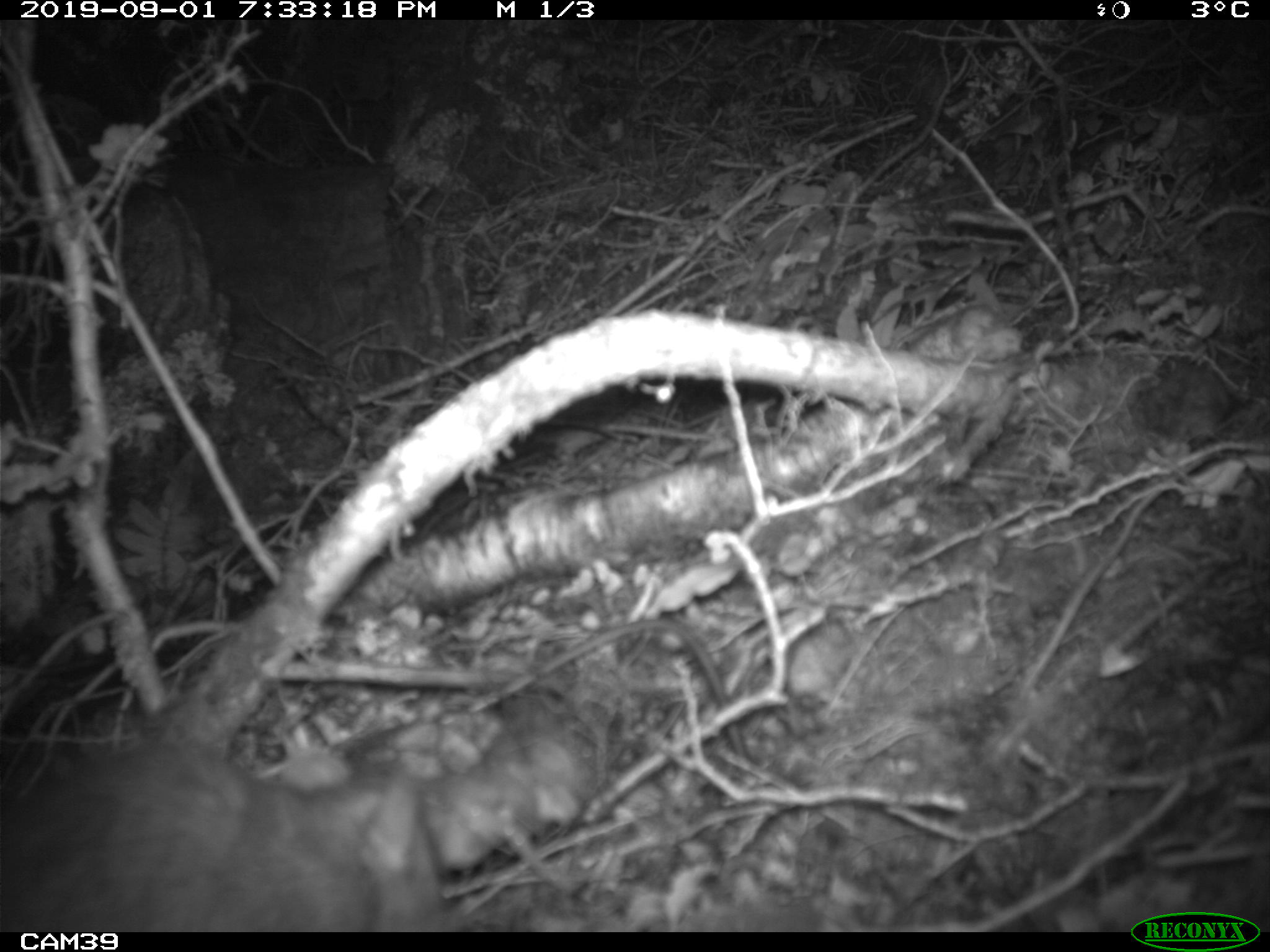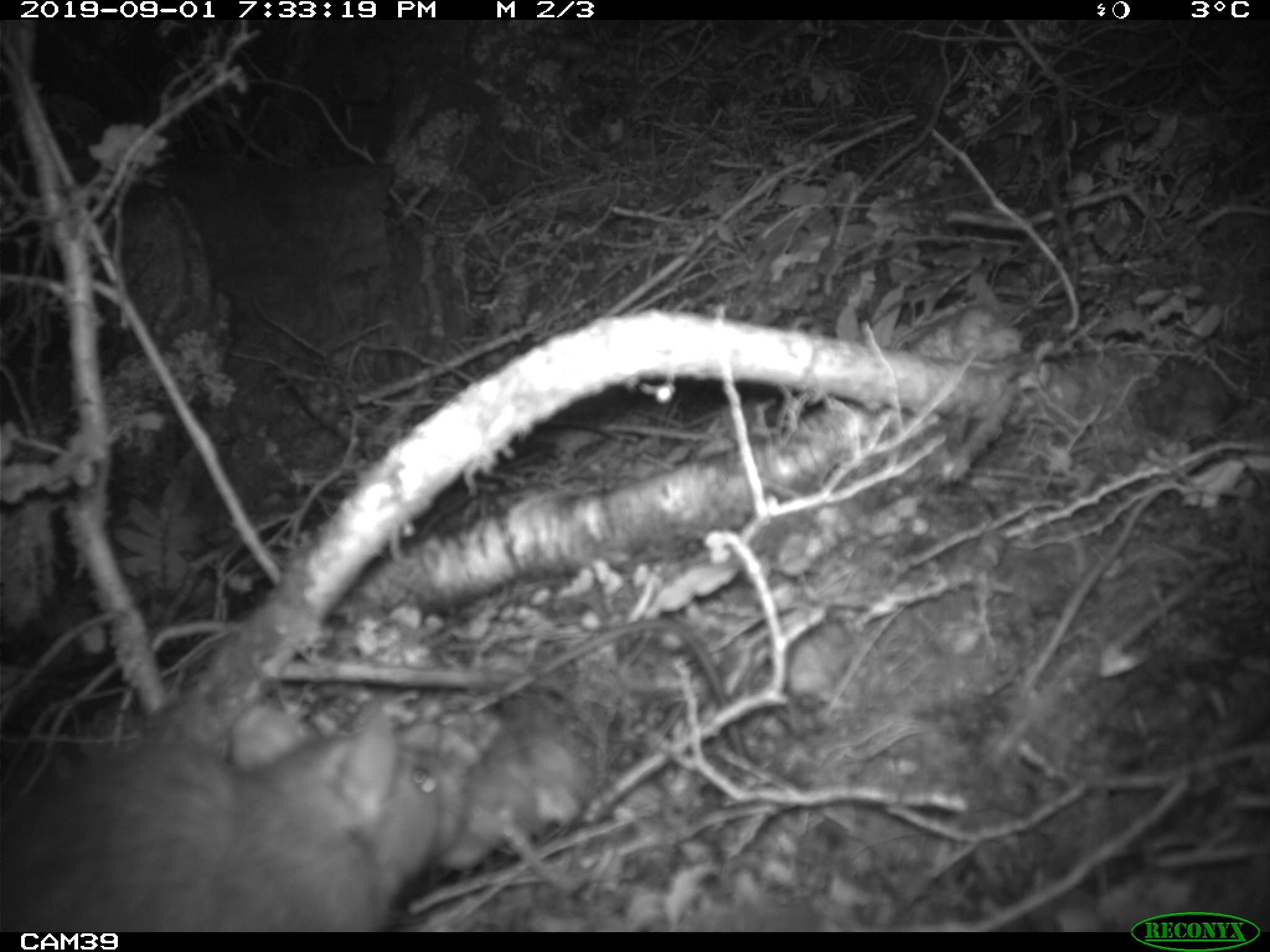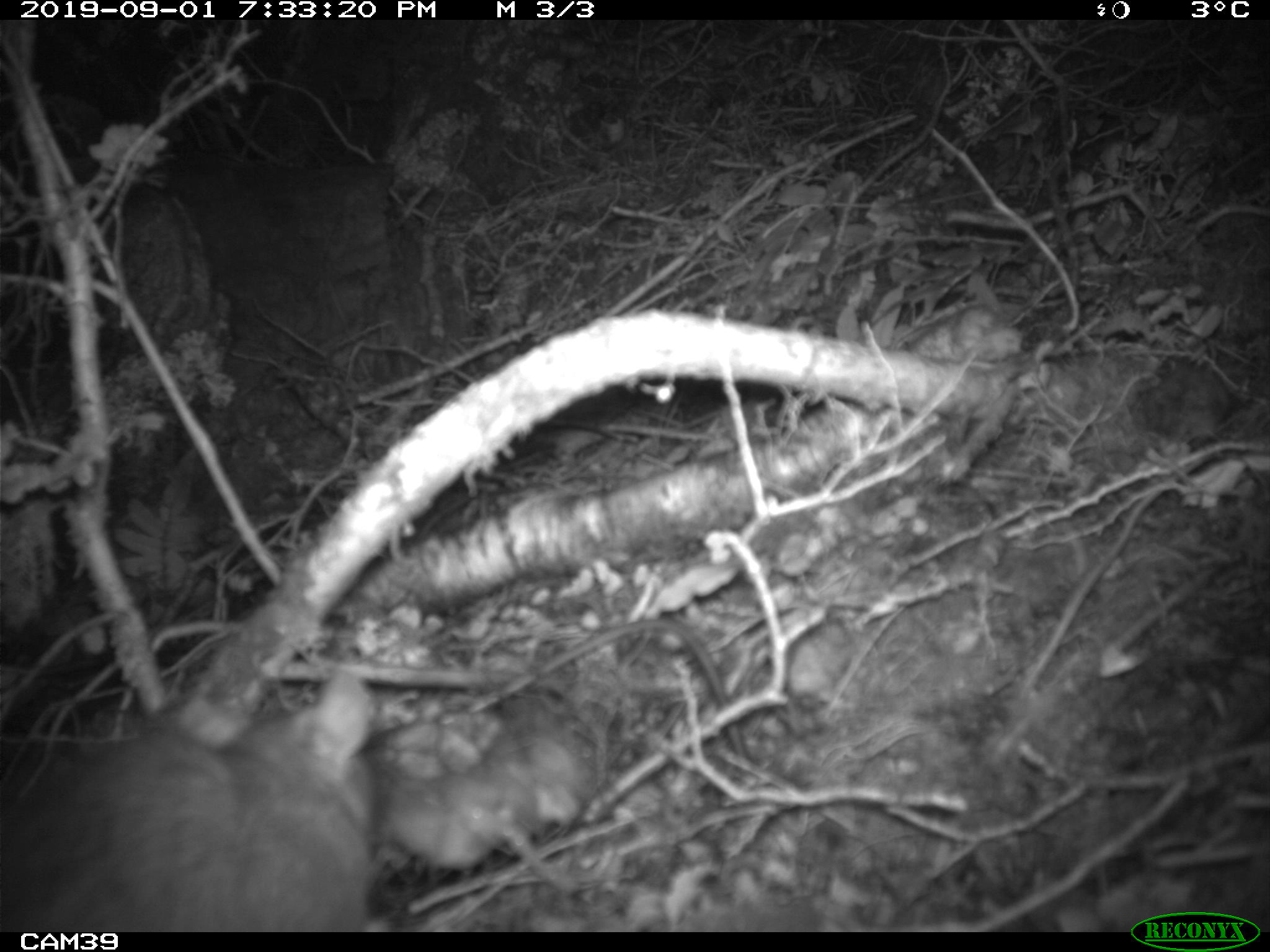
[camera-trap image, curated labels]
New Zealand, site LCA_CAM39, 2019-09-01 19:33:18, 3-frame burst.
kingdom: Animalia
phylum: Chordata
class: Mammalia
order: Rodentia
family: Muridae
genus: Rattus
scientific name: Rattus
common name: rat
Rat (Rattus).